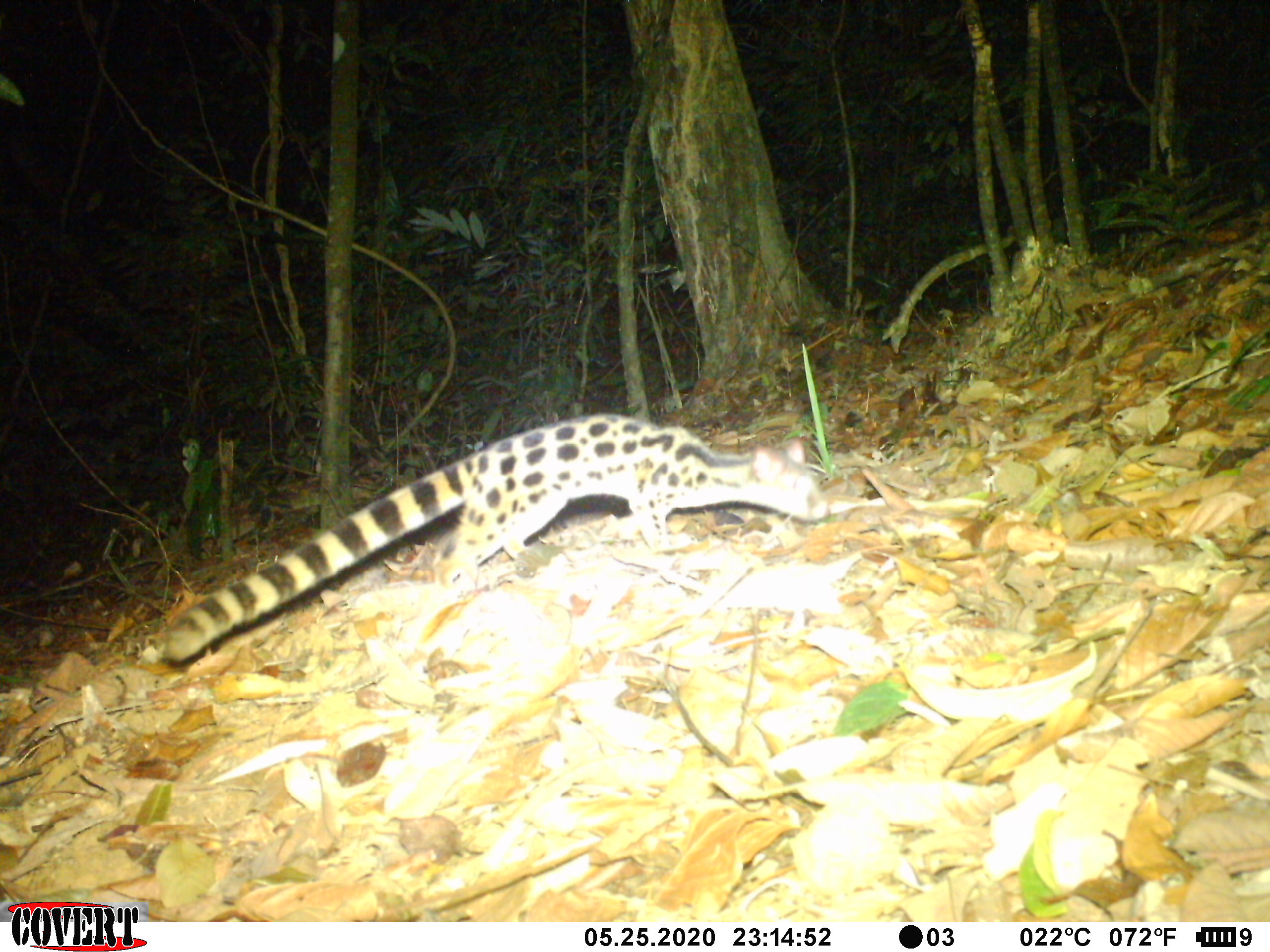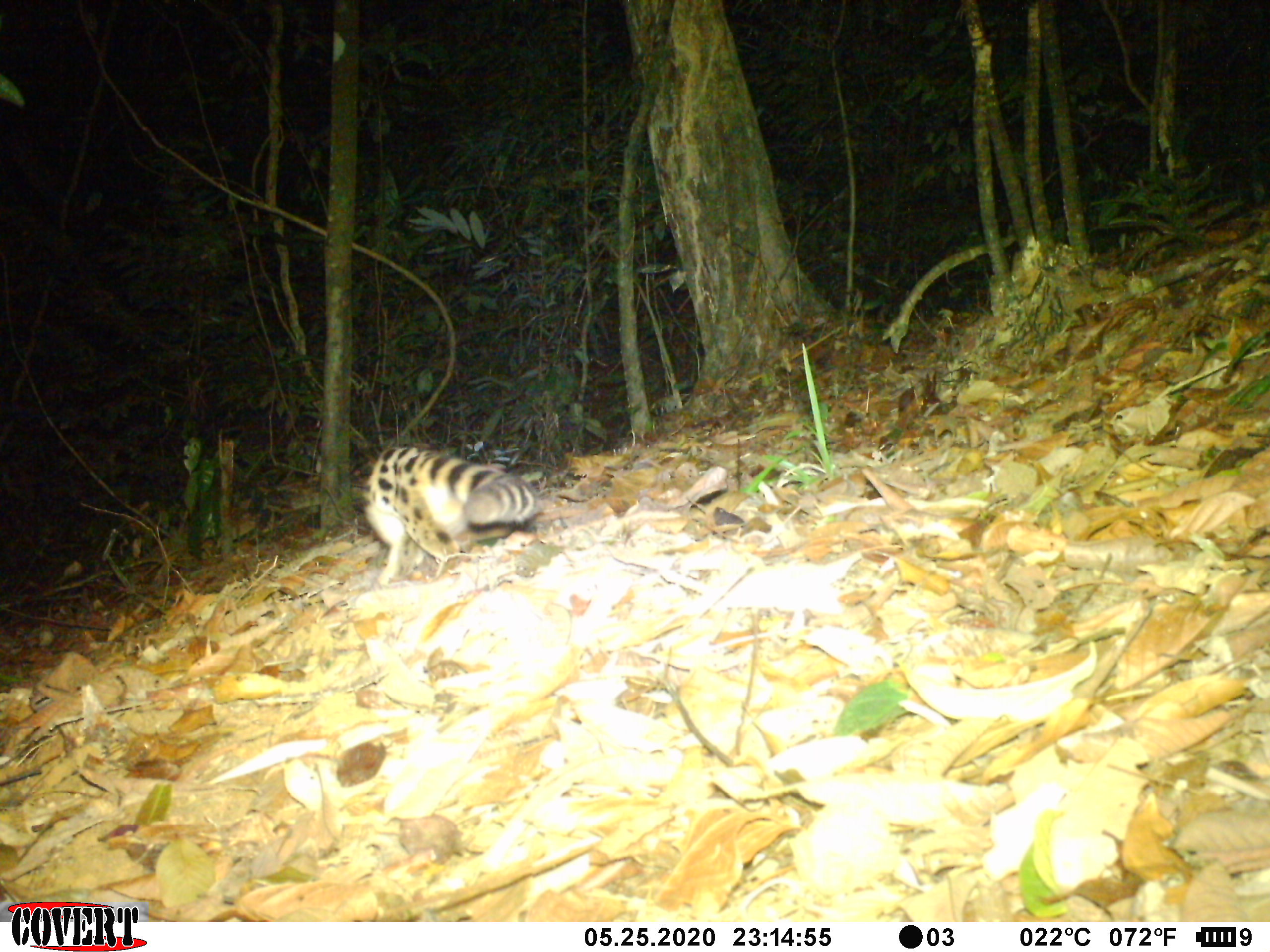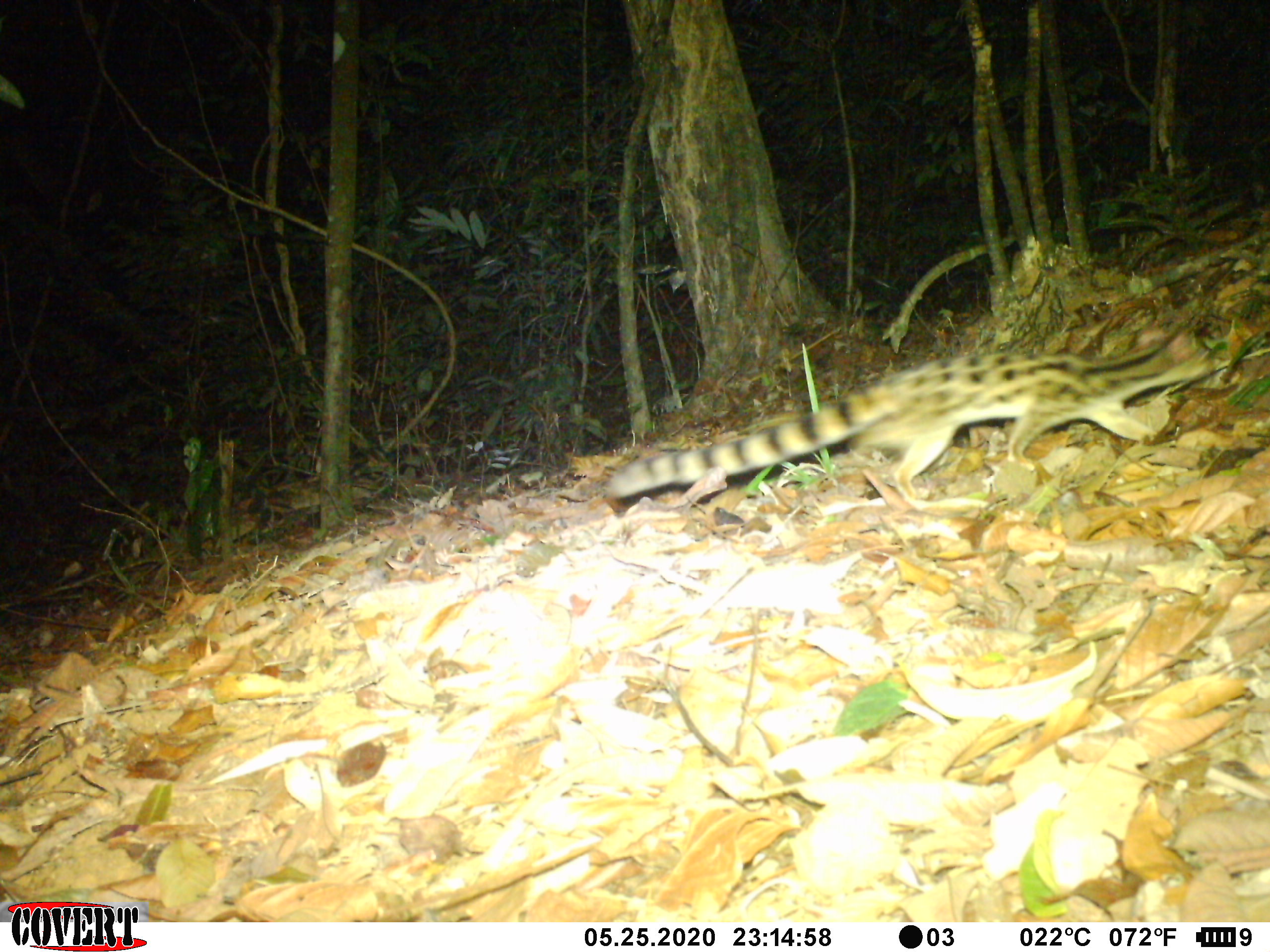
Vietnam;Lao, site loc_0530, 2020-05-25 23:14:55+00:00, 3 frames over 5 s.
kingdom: Animalia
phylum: Chordata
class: Mammalia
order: Carnivora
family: Prionodontidae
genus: Prionodon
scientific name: Prionodon pardicolor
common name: spotted linsang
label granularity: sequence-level